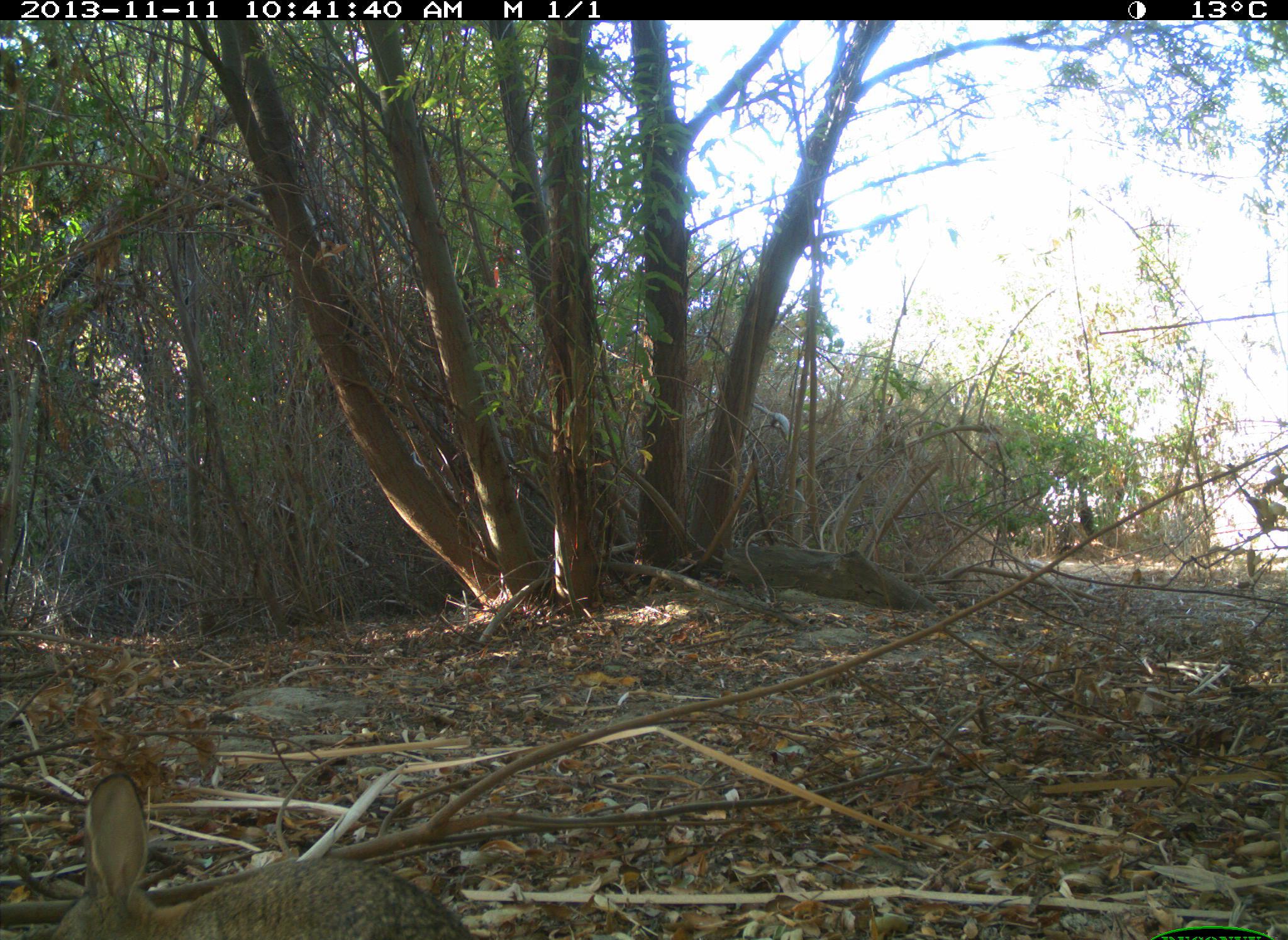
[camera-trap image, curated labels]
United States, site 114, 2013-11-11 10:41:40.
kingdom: Animalia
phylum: Chordata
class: Mammalia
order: Lagomorpha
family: Leporidae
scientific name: Leporidae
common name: rabbits and hares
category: rabbit